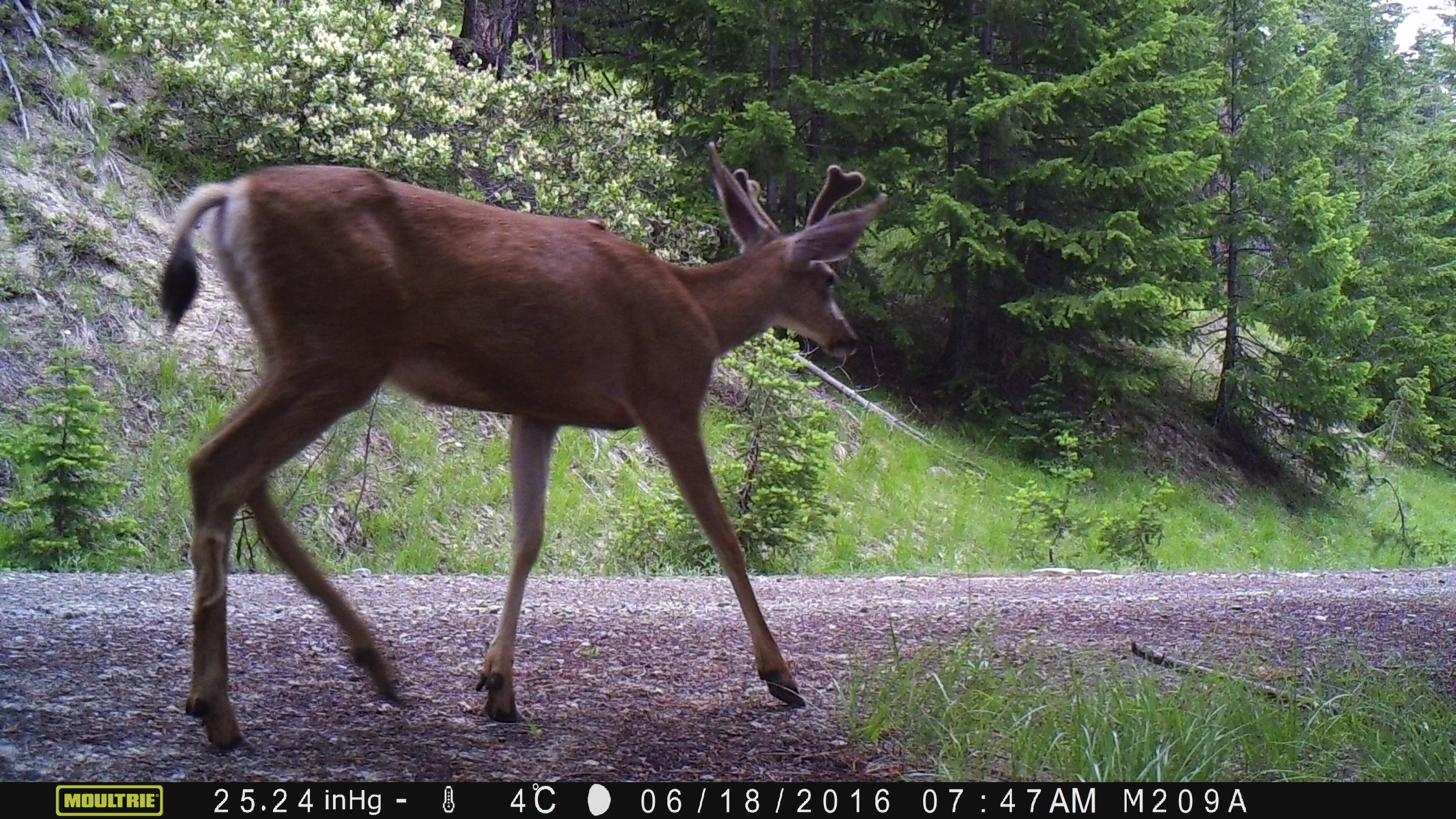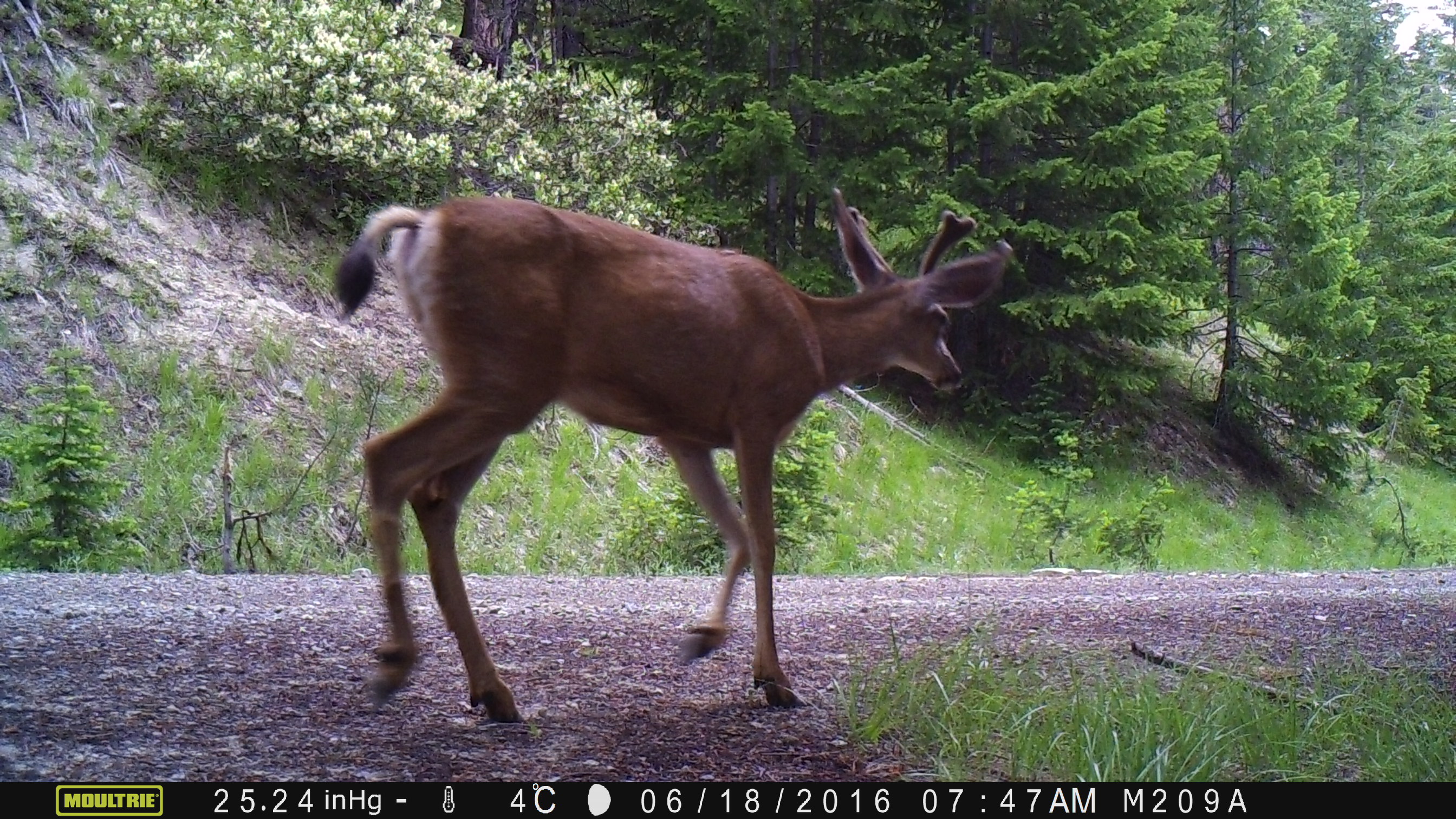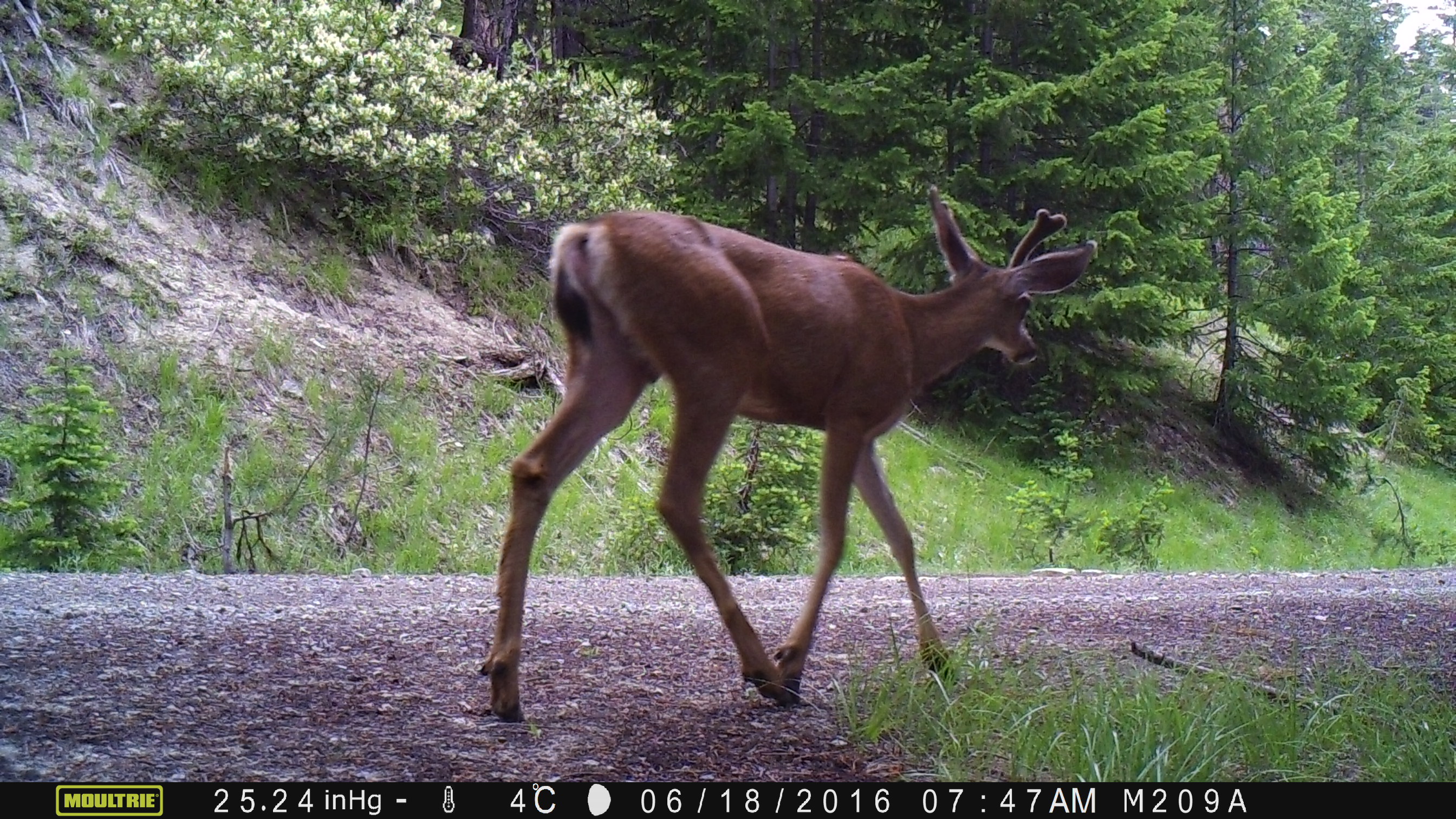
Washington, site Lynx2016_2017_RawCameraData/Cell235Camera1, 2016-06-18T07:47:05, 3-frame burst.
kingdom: Animalia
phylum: Chordata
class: Mammalia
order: Artiodactyla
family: Cervidae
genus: Odocoileus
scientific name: Odocoileus hemionus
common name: mule deer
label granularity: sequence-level